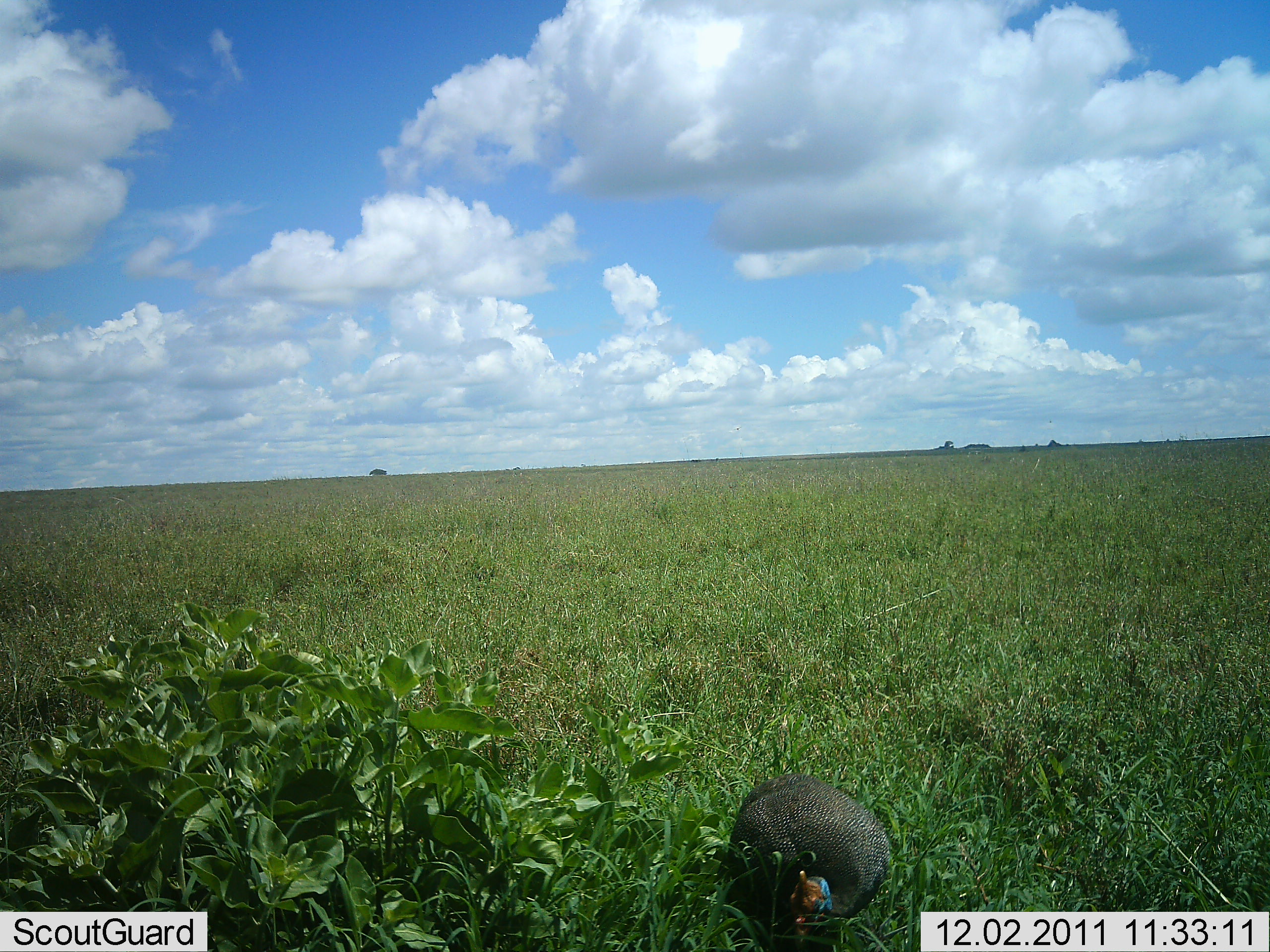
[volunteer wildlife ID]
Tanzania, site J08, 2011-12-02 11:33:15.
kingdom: Animalia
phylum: Chordata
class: Aves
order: Galliformes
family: Numididae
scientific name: Numididae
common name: guinea fowl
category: guineafowl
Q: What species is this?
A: Guineafowl (guinea fowl) (Numididae).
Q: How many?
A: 1.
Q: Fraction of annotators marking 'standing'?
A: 50%.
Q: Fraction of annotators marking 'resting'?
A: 21%.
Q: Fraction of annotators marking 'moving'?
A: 7%.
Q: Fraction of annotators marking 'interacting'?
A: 0%.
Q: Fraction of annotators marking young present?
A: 0%.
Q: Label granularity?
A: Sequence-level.